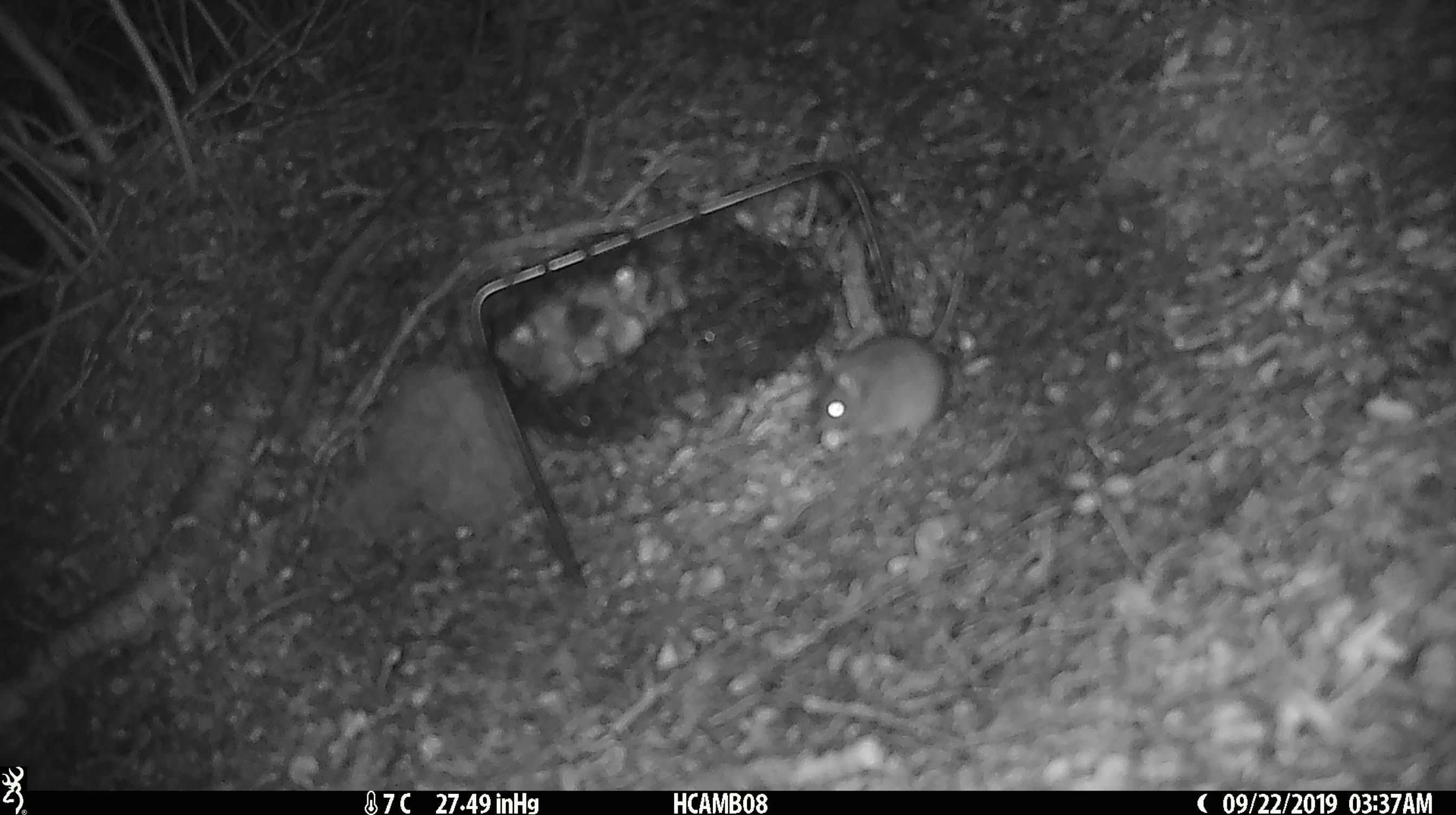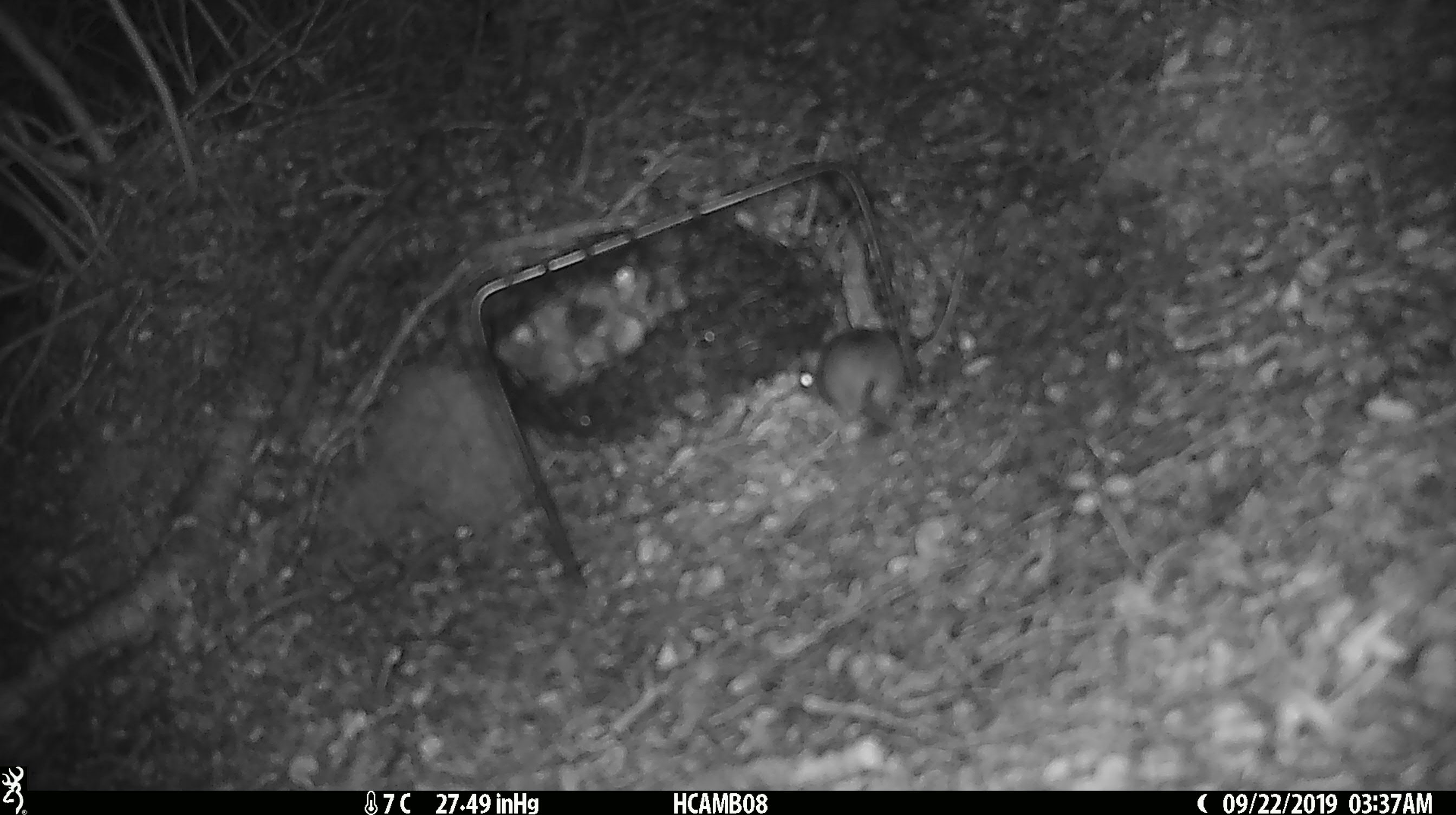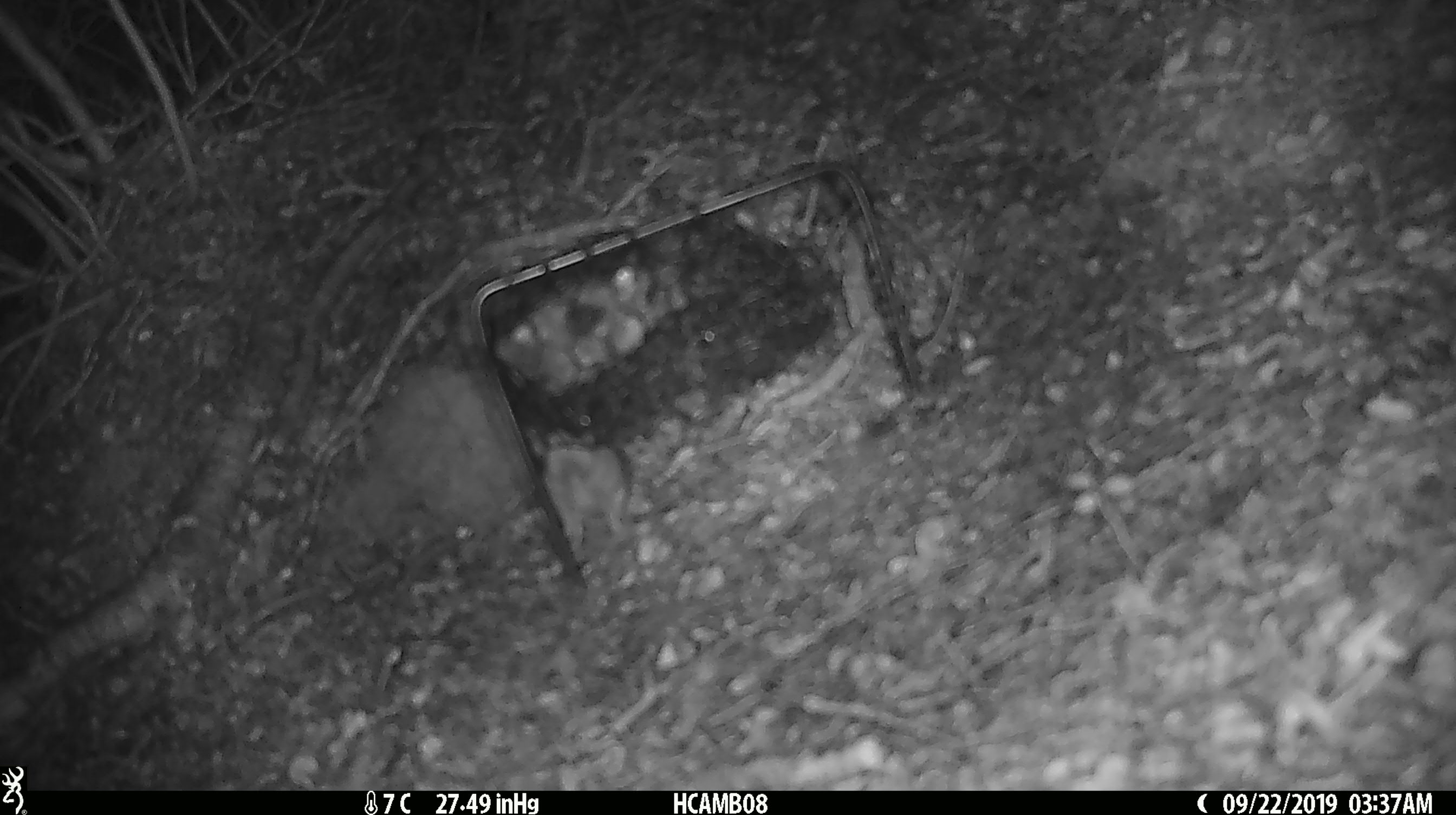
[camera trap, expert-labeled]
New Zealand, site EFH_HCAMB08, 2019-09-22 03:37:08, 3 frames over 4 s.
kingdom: Animalia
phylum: Chordata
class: Mammalia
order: Rodentia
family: Muridae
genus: Mus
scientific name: Mus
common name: mouse